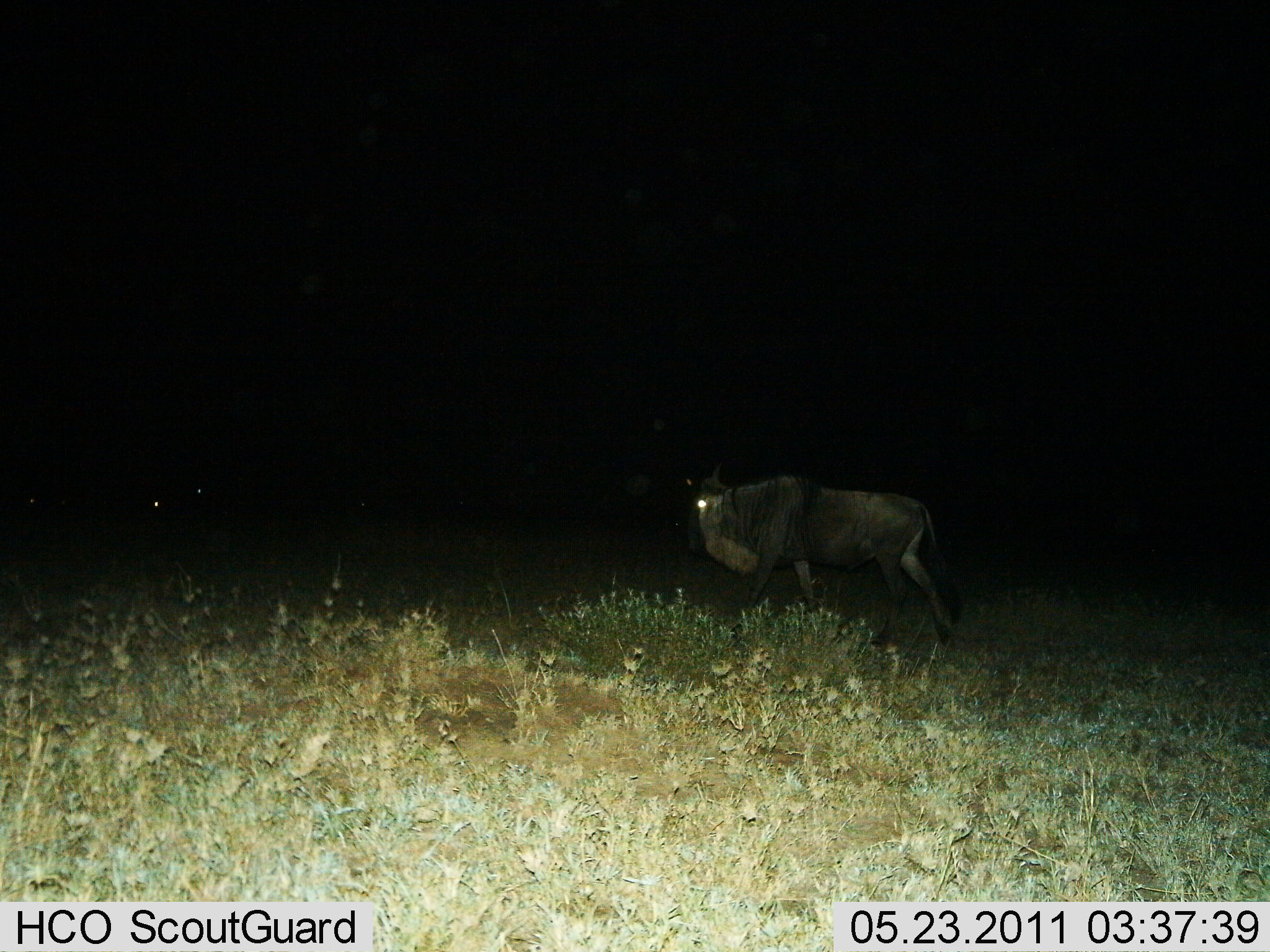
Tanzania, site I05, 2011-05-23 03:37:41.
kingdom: Animalia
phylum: Chordata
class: Mammalia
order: Artiodactyla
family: Bovidae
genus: Connochaetes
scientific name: Connochaetes taurinus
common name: blue wildebeest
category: wildebeest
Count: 1.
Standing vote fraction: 9%.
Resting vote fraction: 0%.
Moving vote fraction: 91%.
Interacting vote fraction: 0%.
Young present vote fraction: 0%.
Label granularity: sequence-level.